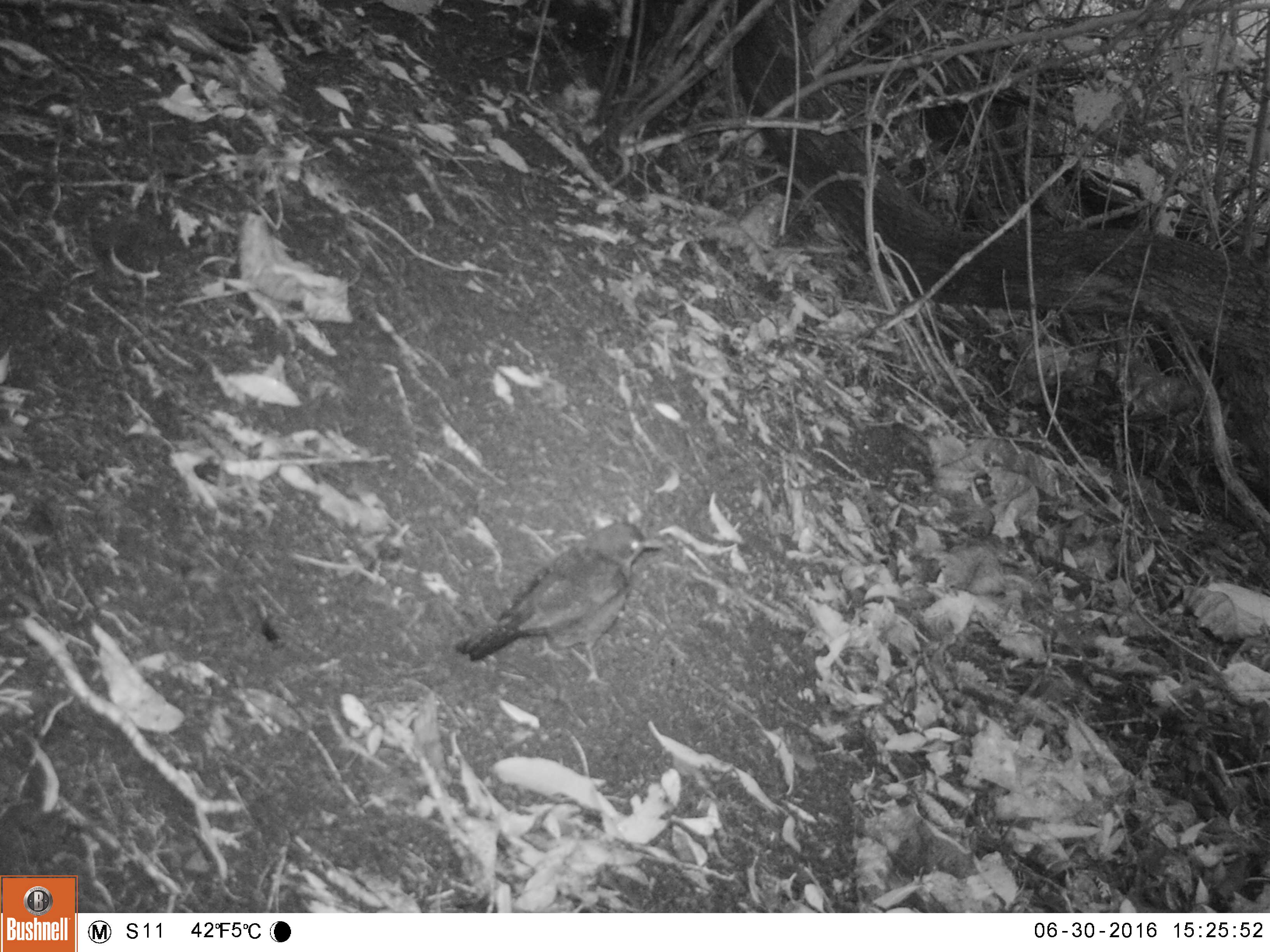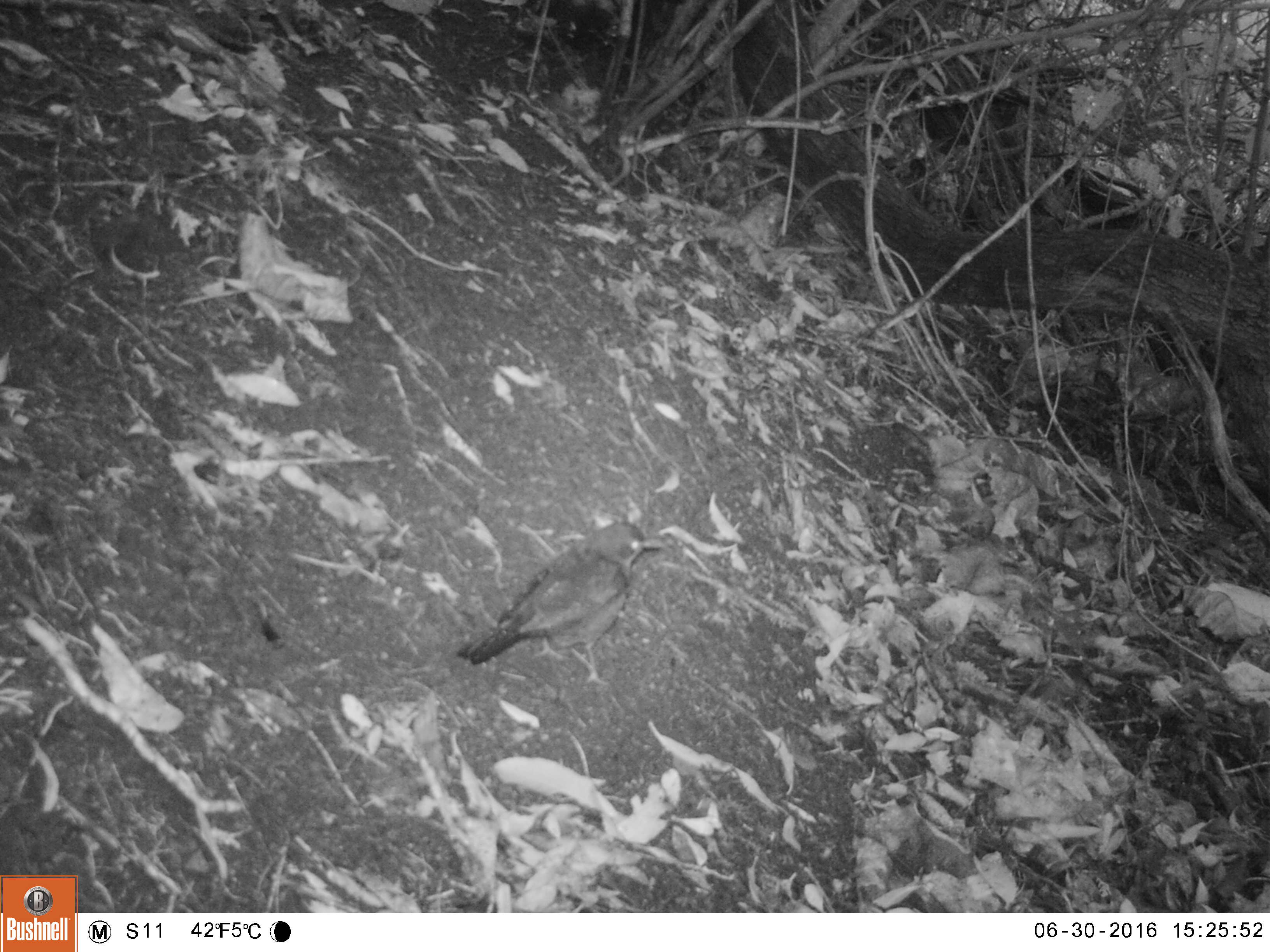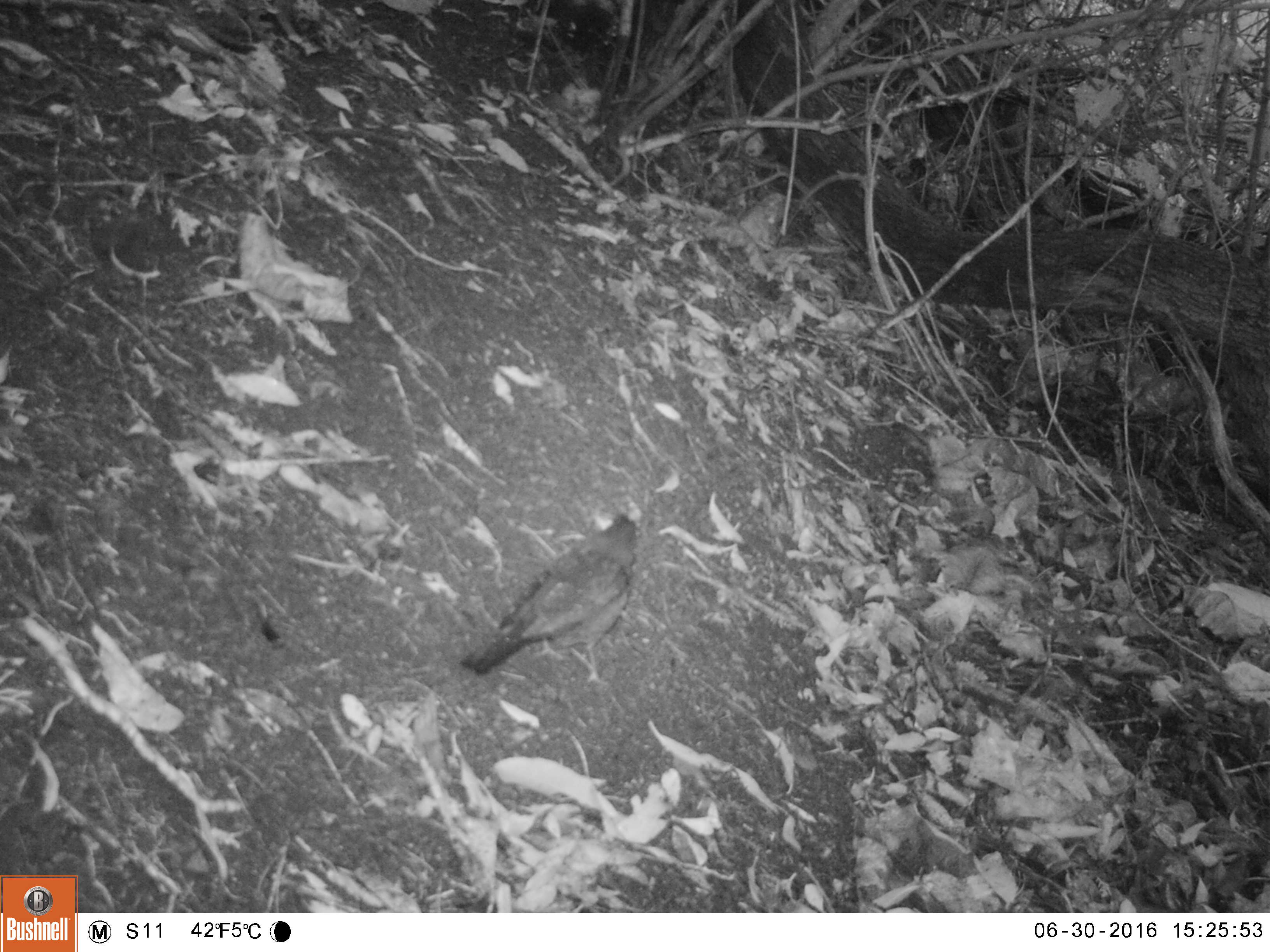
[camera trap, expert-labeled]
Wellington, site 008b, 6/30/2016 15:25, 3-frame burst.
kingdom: Animalia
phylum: Chordata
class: Aves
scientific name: Aves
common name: bird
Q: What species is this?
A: Bird (Aves).